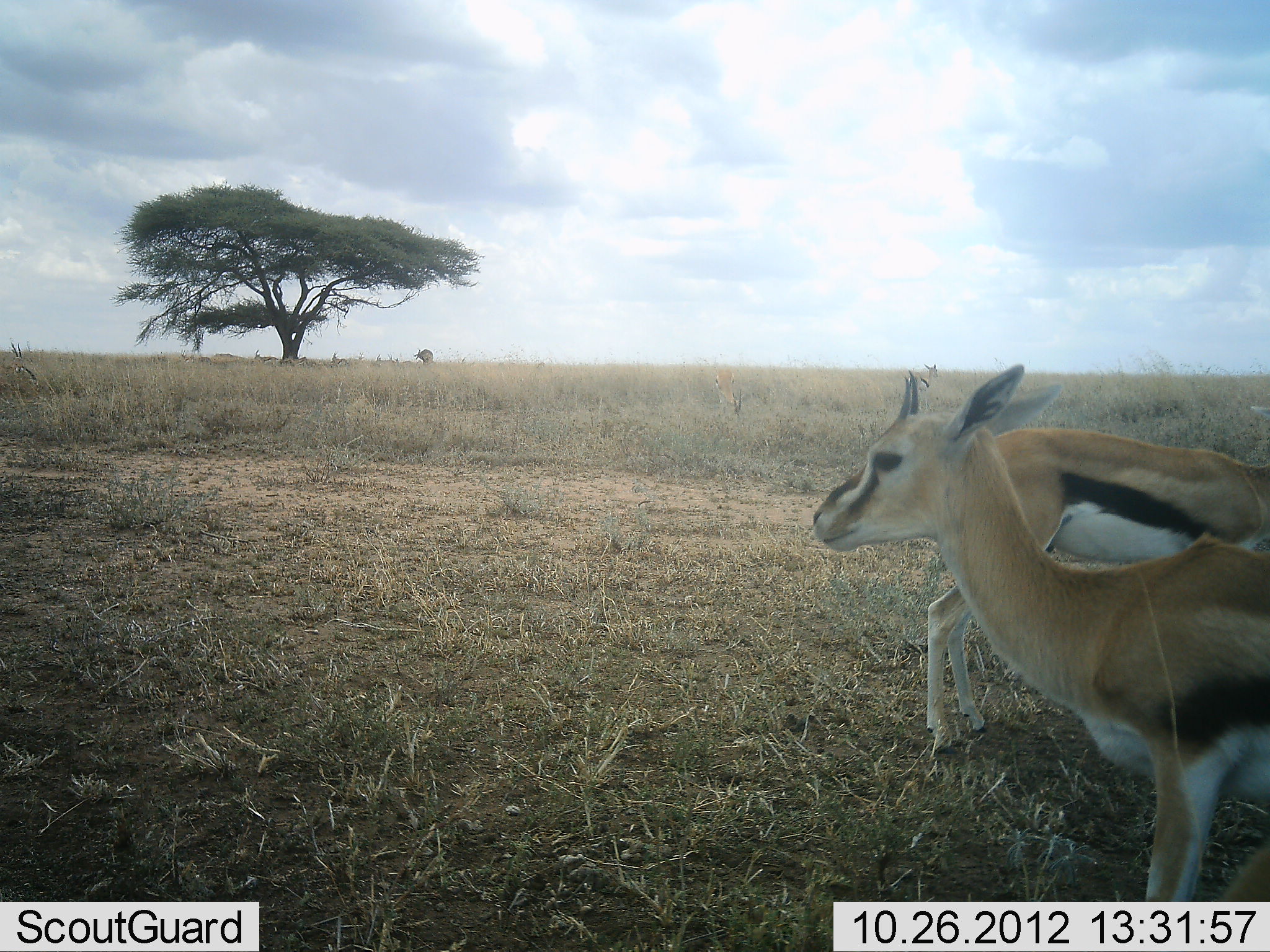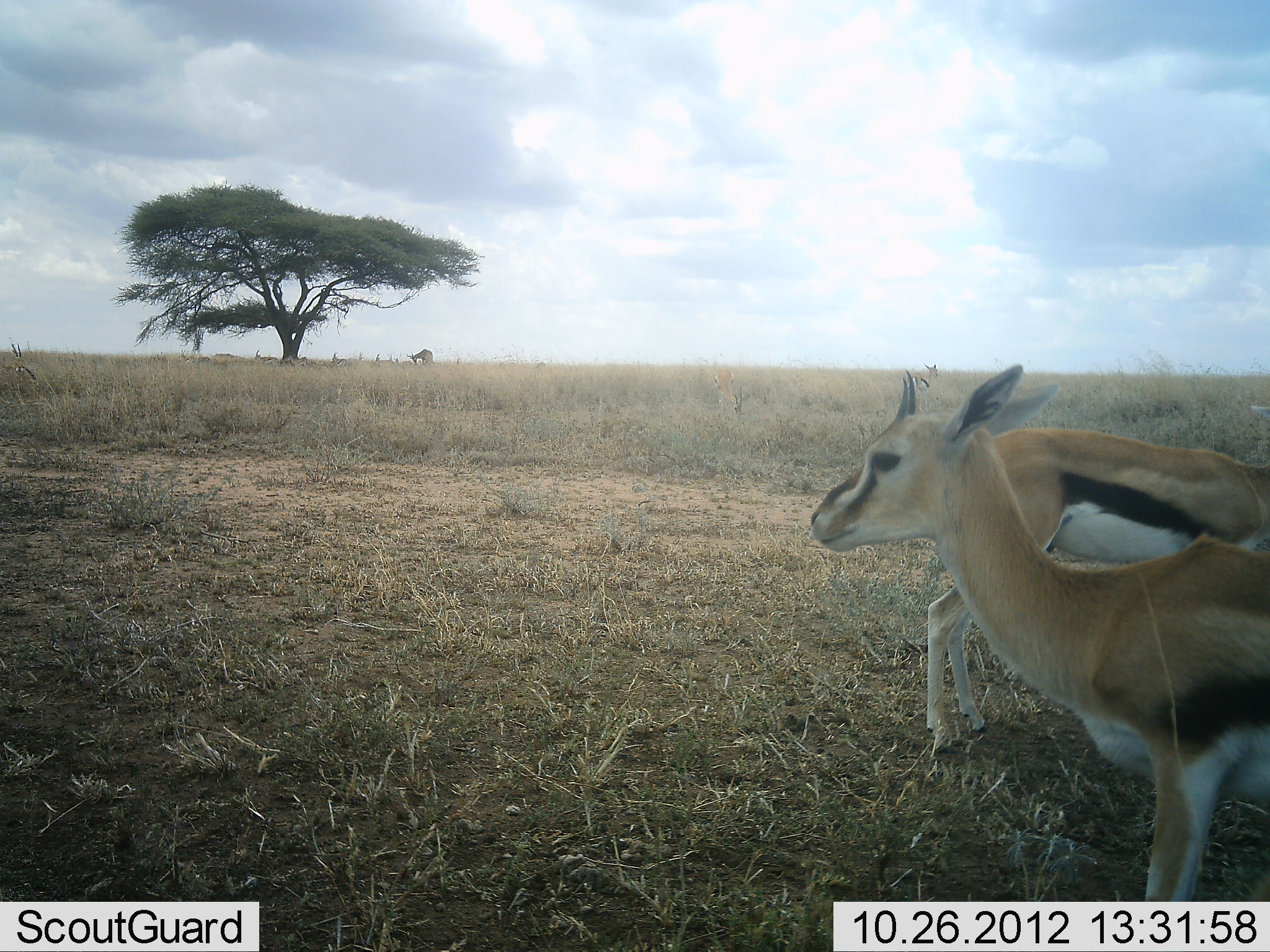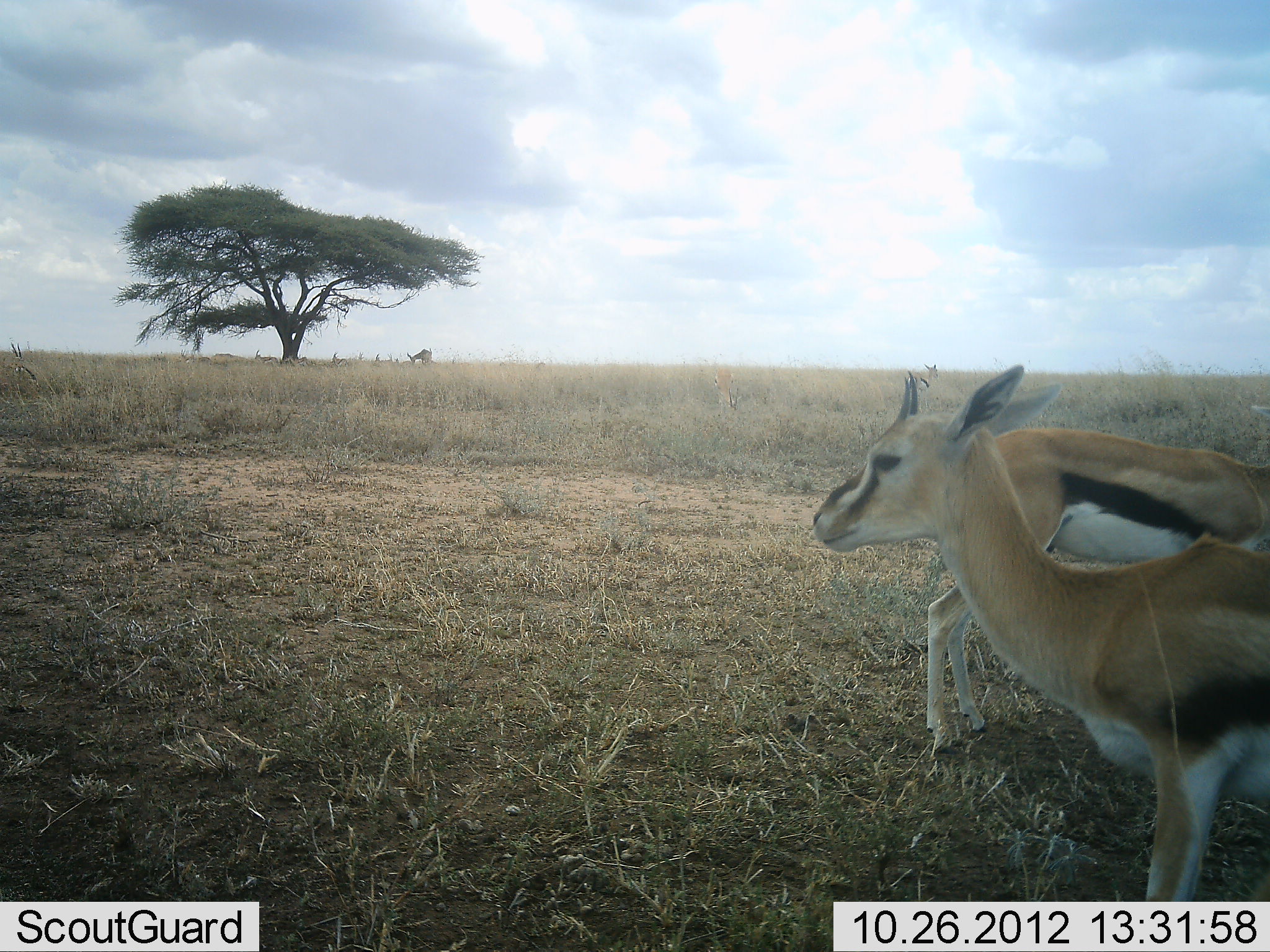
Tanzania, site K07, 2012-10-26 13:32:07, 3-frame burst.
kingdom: Animalia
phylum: Chordata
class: Mammalia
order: Artiodactyla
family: Bovidae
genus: Eudorcas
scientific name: Eudorcas thomsonii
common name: thomson's gazelle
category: gazellethomsons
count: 2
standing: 100%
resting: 8%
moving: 0%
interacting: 0%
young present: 8%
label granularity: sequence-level